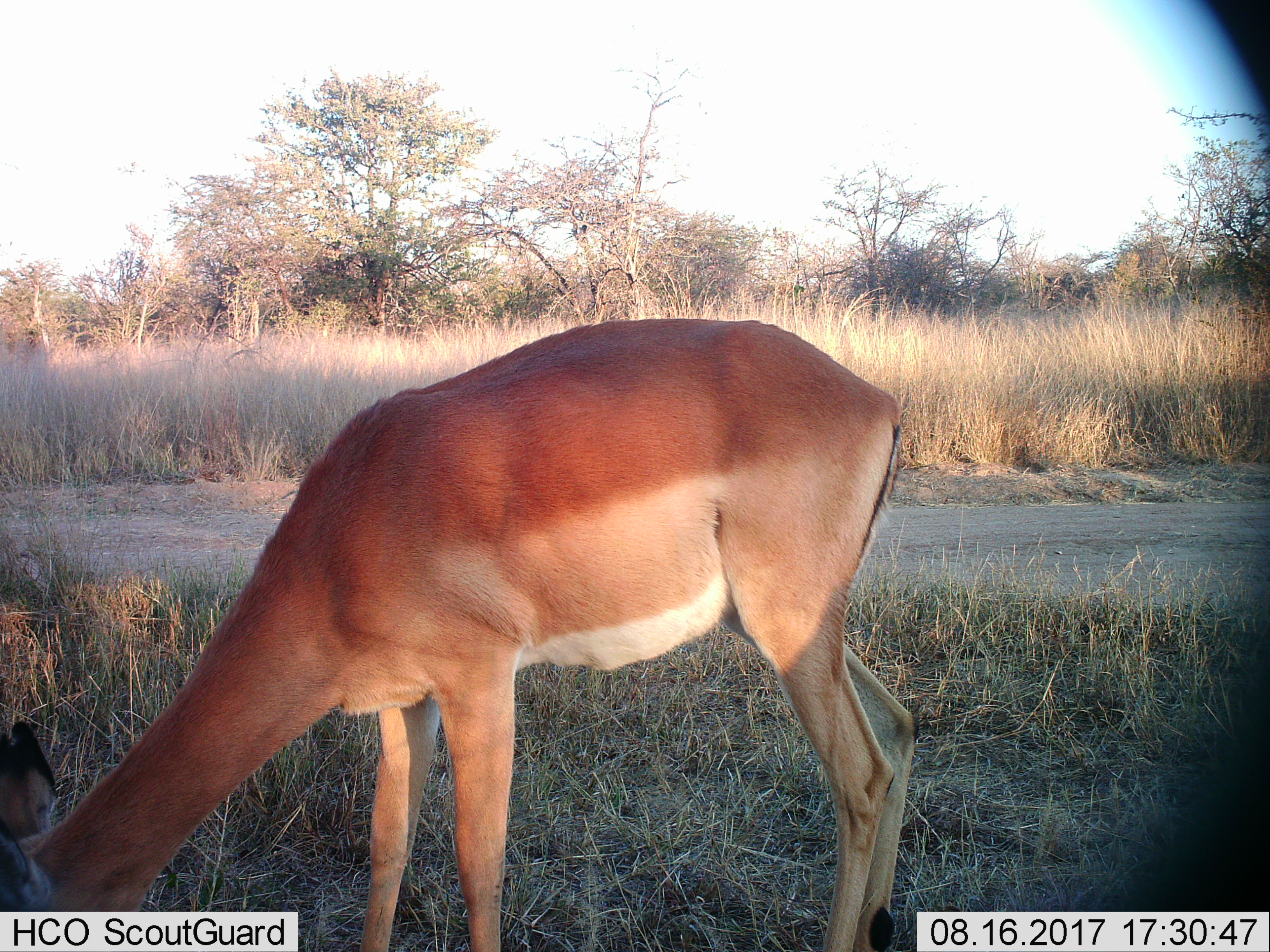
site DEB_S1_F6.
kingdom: Animalia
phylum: Chordata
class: Mammalia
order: Artiodactyla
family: Bovidae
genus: Aepyceros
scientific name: Aepyceros melampus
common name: impala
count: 1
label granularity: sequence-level